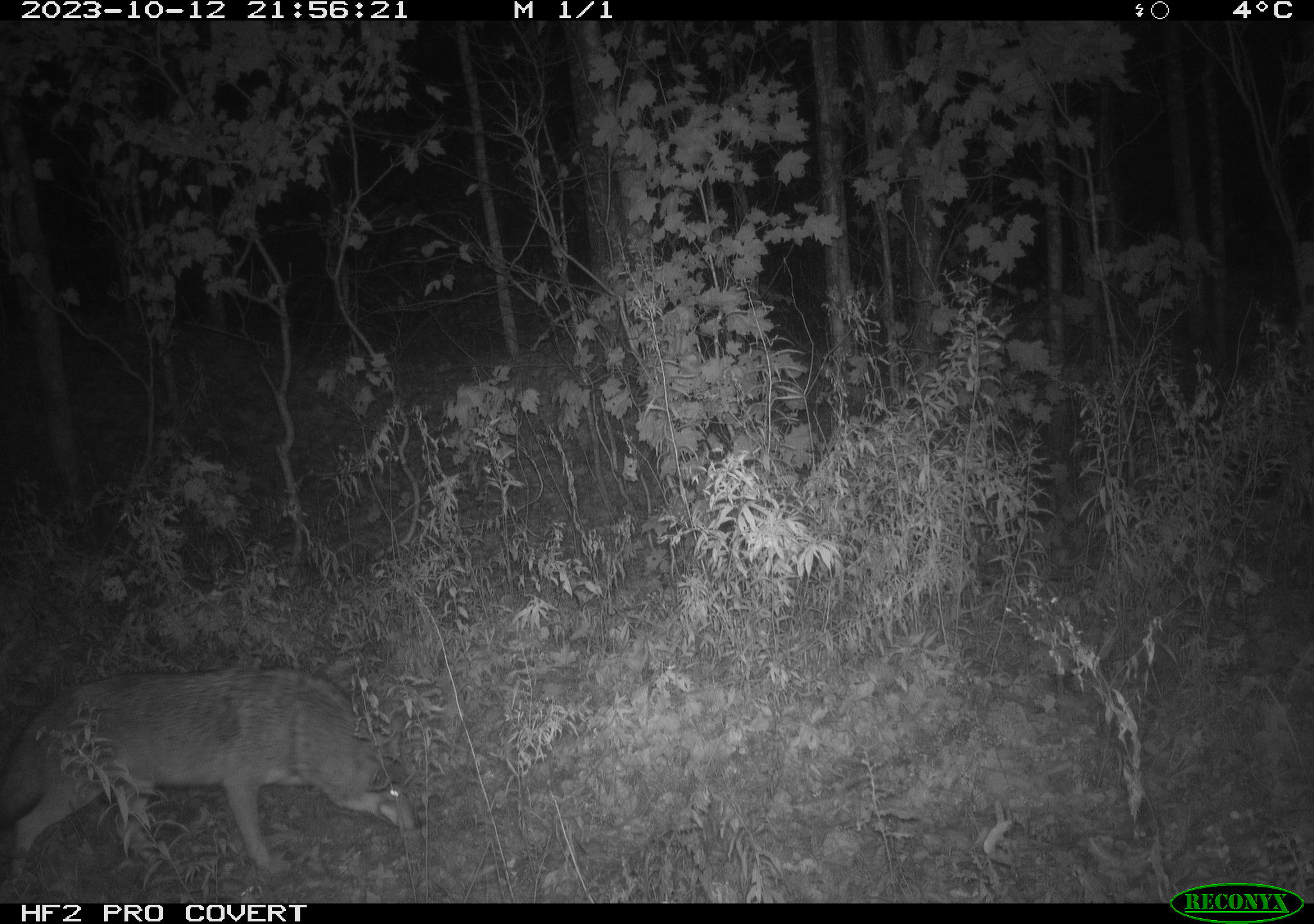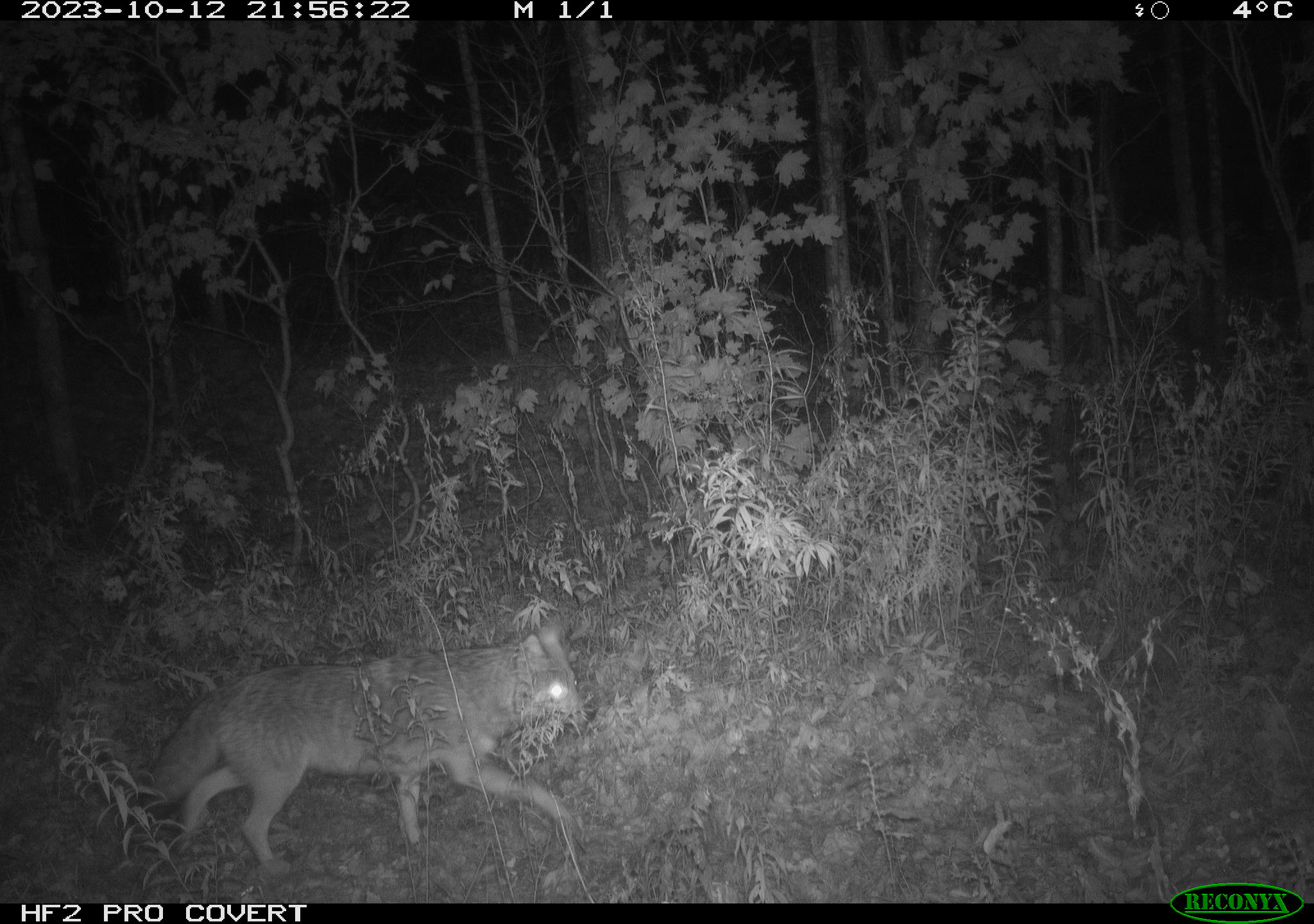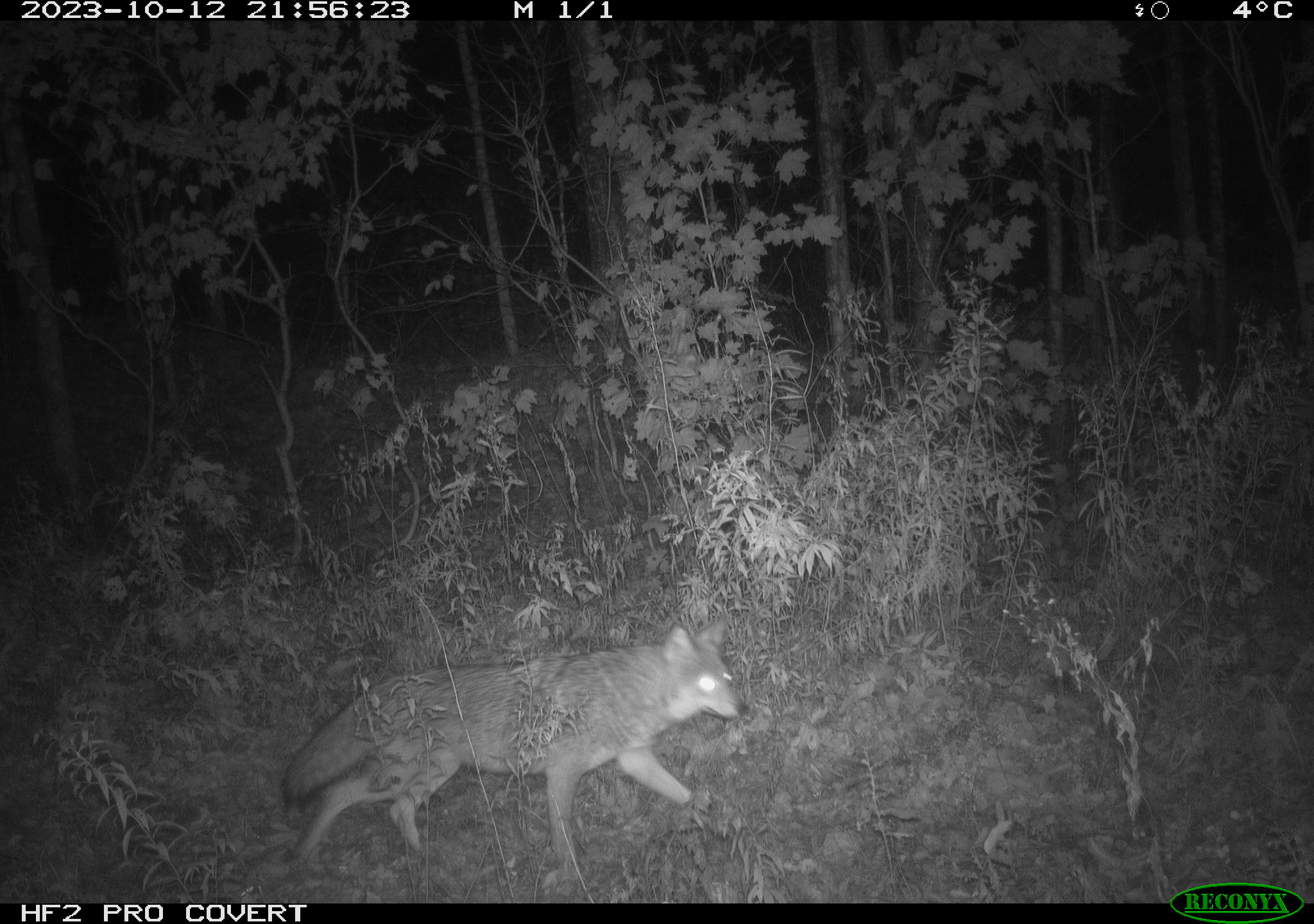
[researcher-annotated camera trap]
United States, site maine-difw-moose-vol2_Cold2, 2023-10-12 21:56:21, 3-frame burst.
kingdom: Animalia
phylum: Chordata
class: Mammalia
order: Carnivora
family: Canidae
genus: Canis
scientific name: Canis latrans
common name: coyote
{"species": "coyote (Canis latrans)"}